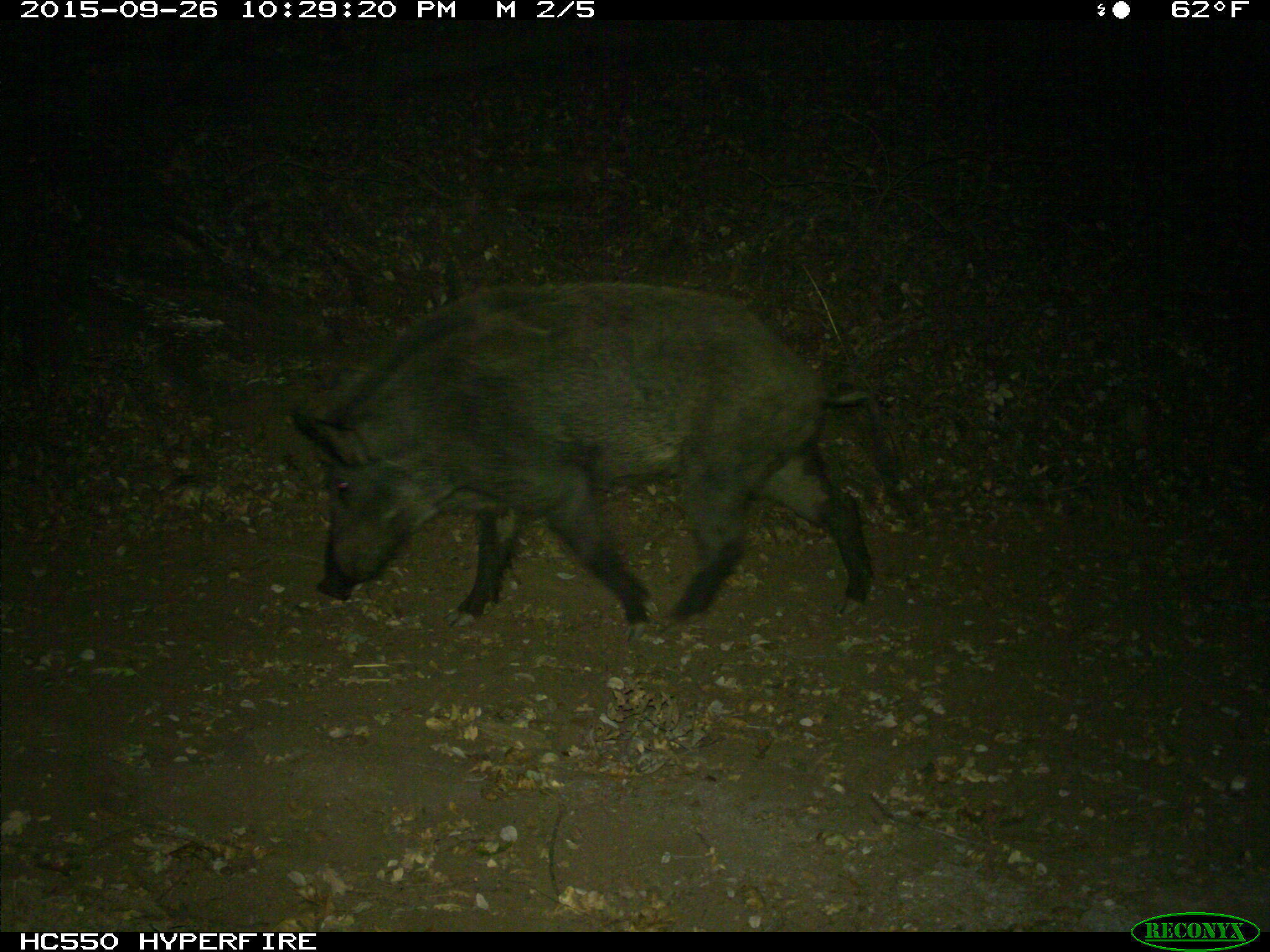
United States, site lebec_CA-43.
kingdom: Animalia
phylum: Chordata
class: Mammalia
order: Artiodactyla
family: Suidae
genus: Sus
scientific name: Sus scrofa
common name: wild boar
Sus scrofa (wild boar).